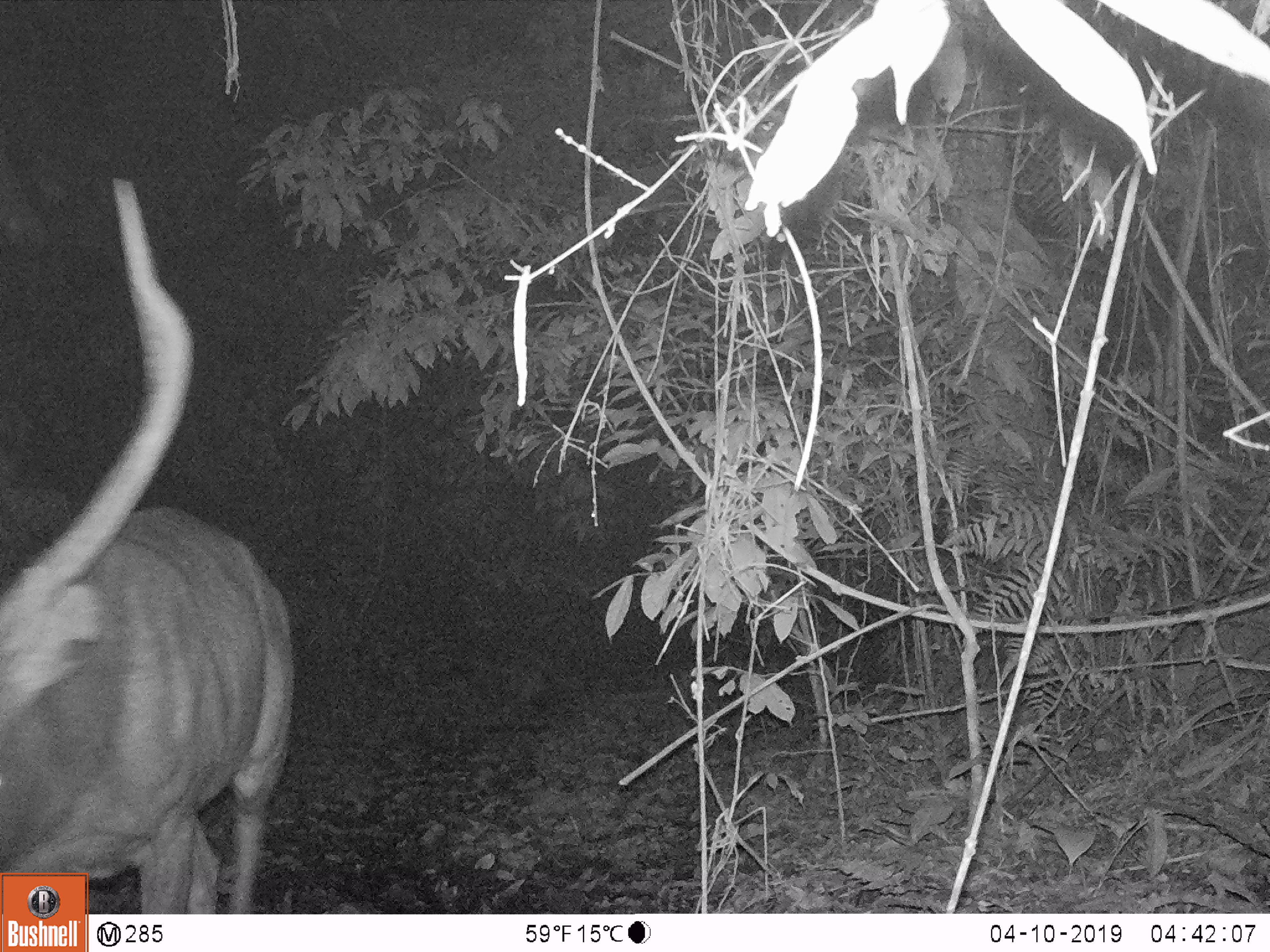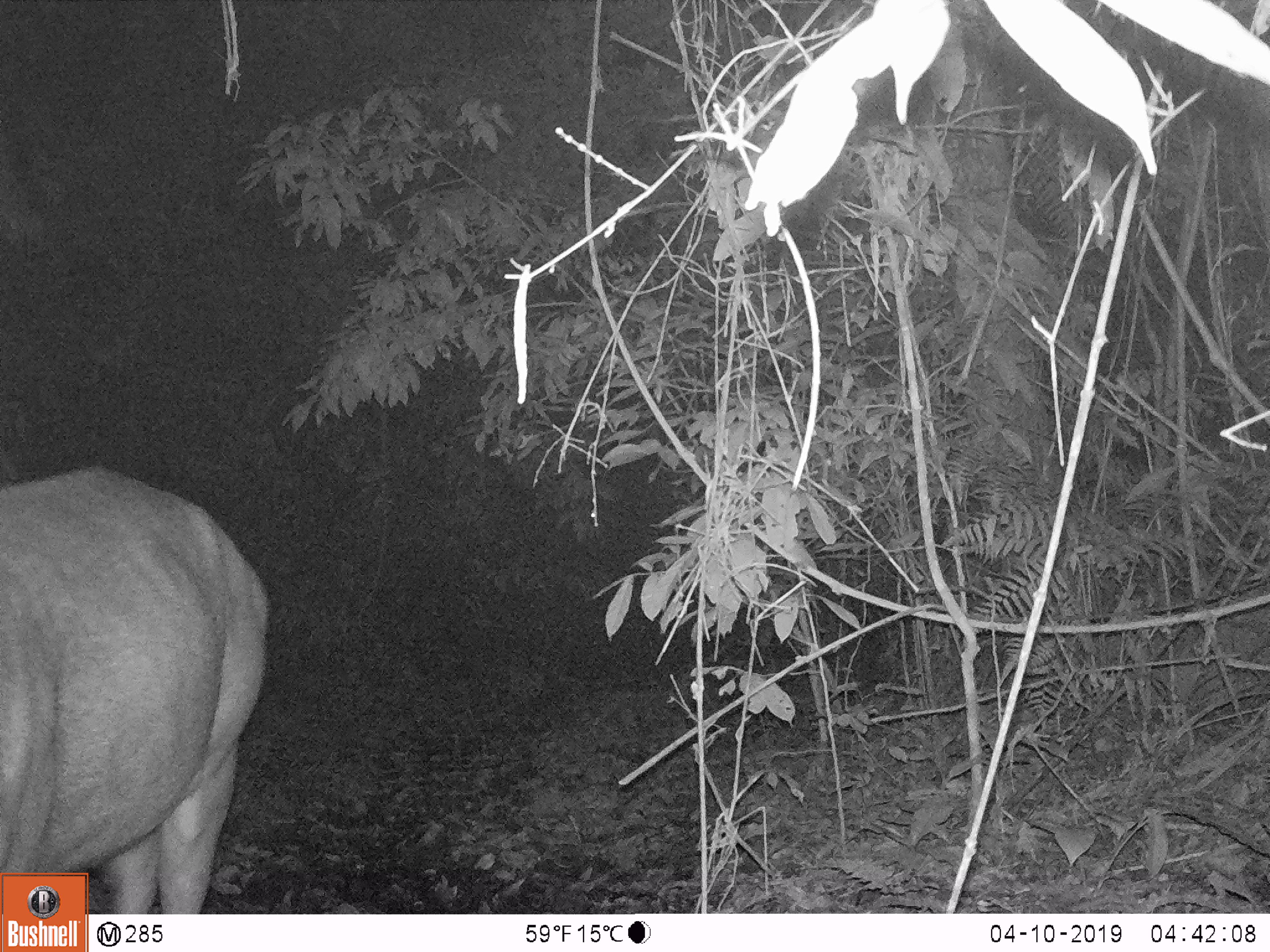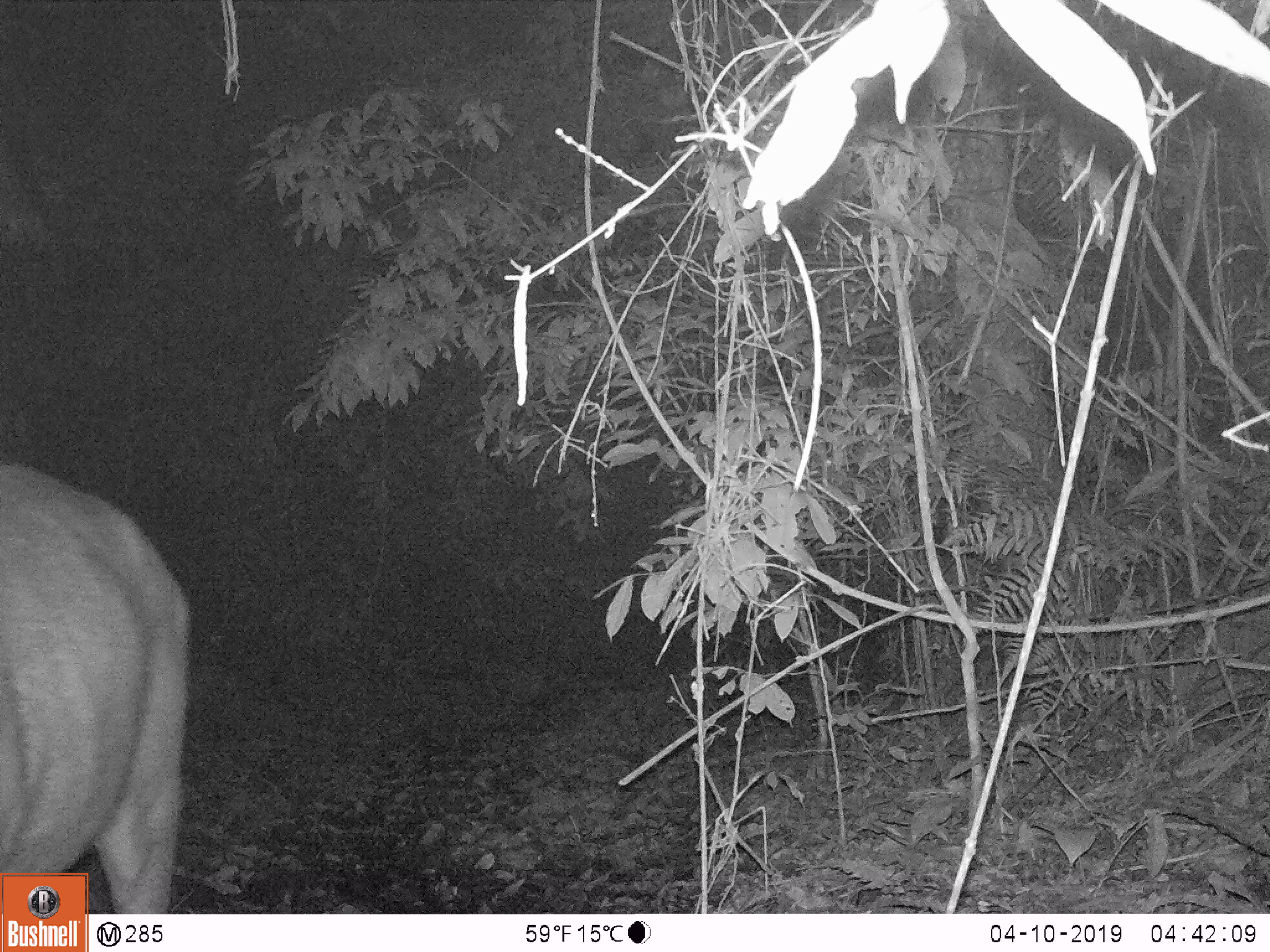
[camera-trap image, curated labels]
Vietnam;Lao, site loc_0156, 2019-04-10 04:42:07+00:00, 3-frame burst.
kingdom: Animalia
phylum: Chordata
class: Mammalia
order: Artiodactyla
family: Cervidae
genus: Rusa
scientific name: Rusa unicolor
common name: sambar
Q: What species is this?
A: Sambar (Rusa unicolor).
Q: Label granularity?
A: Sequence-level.